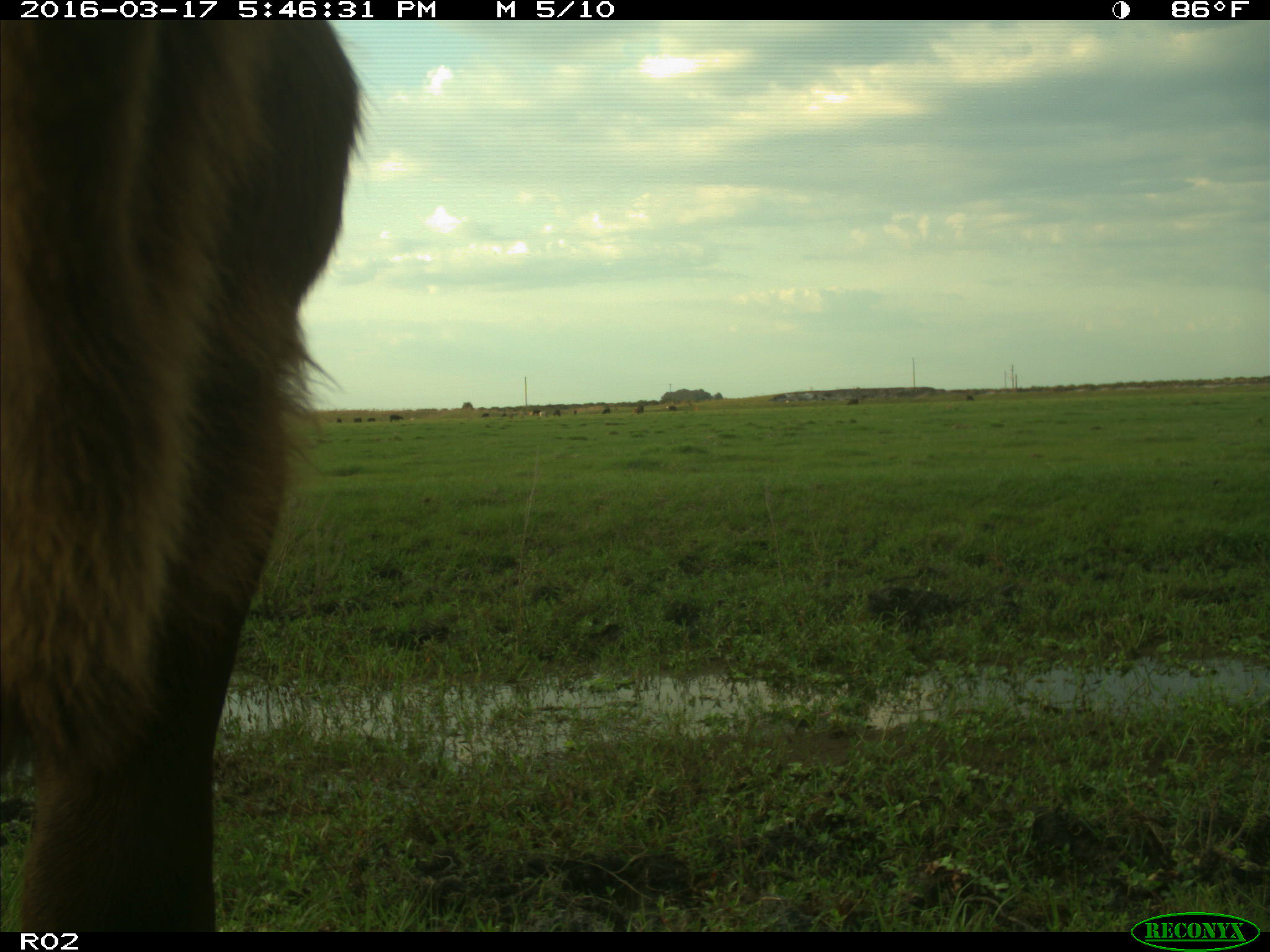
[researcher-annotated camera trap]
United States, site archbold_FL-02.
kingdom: Animalia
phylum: Chordata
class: Mammalia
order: Artiodactyla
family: Bovidae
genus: Bos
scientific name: Bos taurus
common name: domestic cow